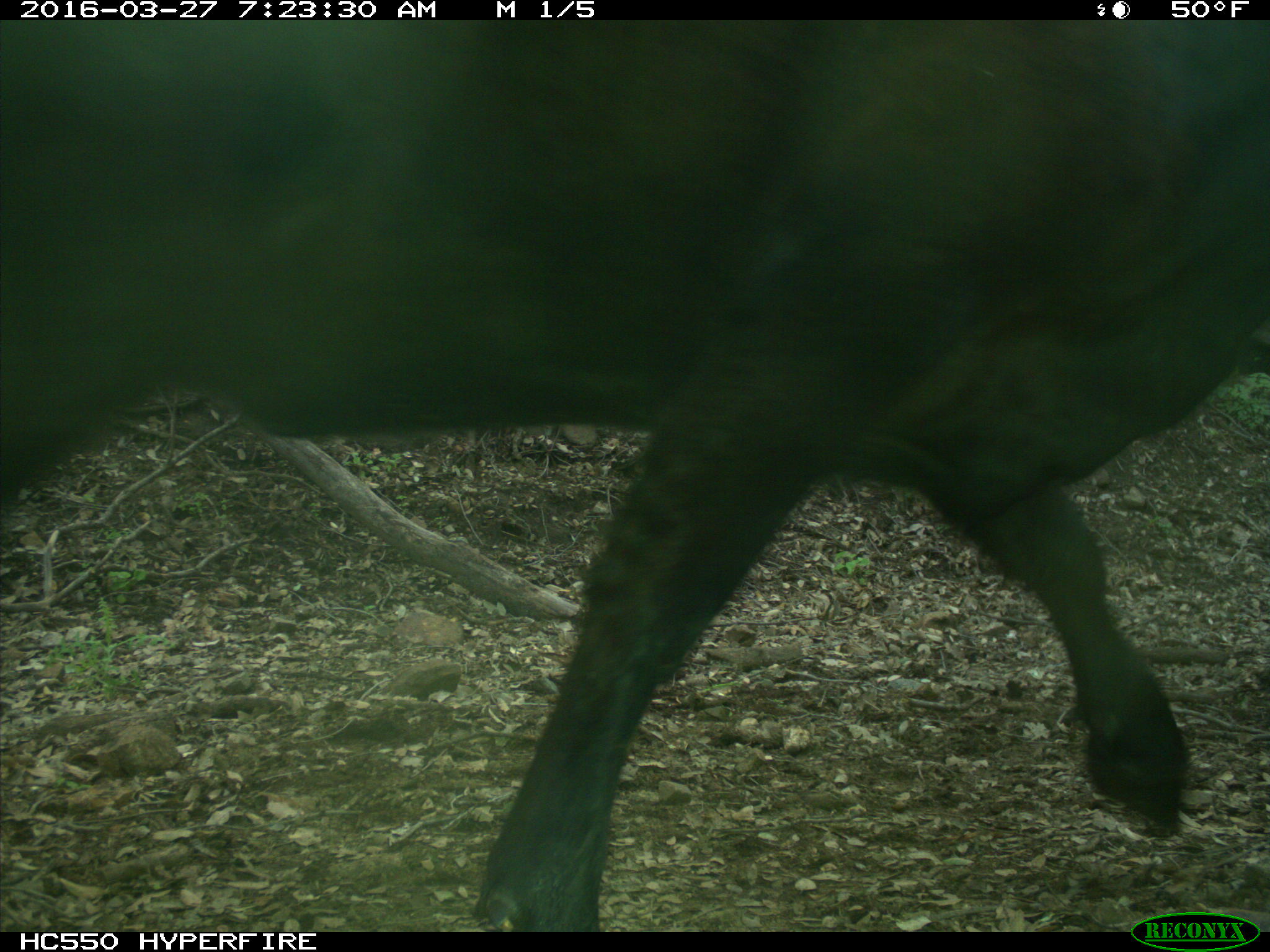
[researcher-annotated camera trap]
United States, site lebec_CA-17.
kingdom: Animalia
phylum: Chordata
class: Mammalia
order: Artiodactyla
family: Bovidae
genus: Bos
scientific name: Bos taurus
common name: domestic cow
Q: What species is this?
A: Bos taurus (domestic cow).